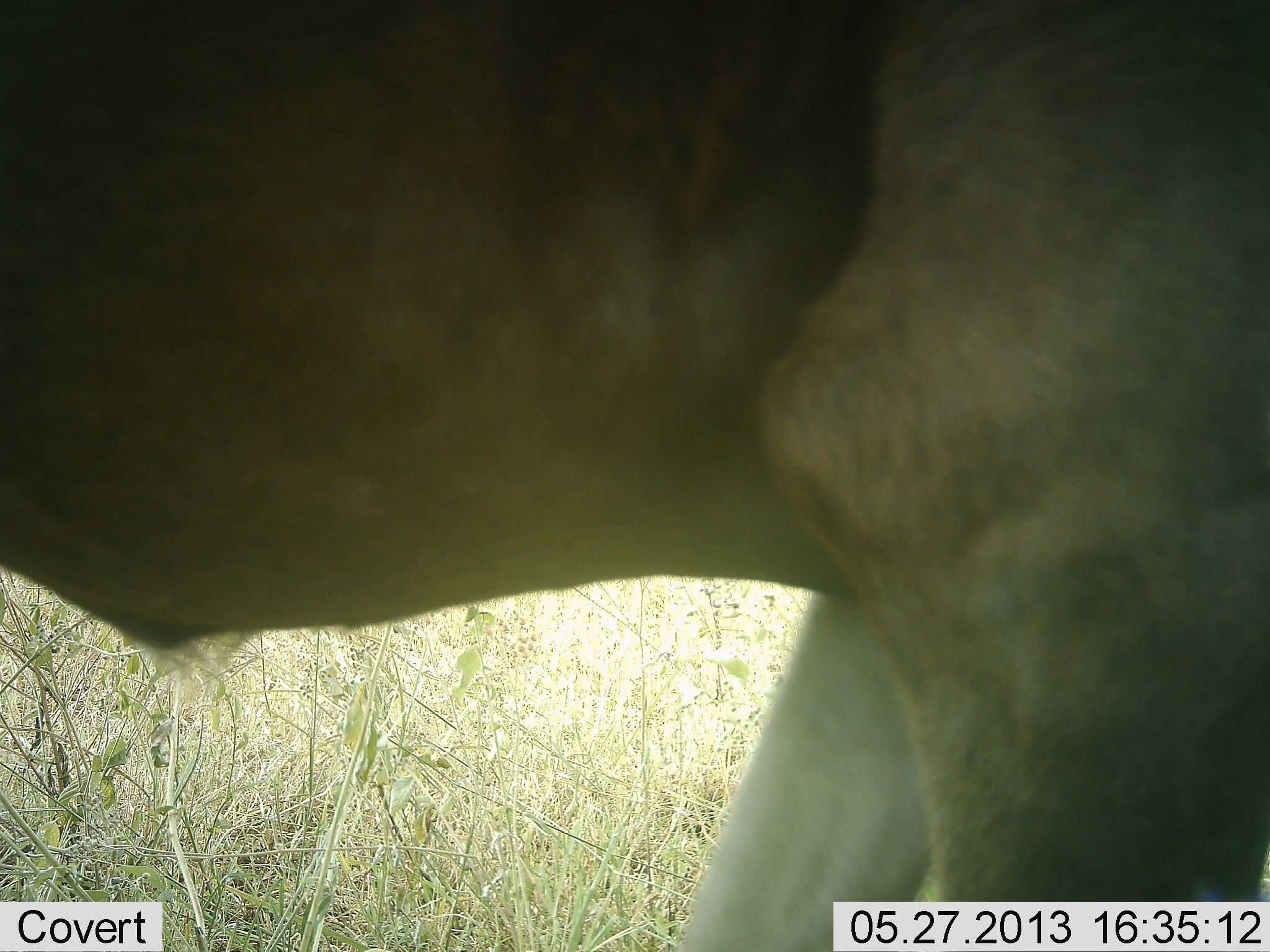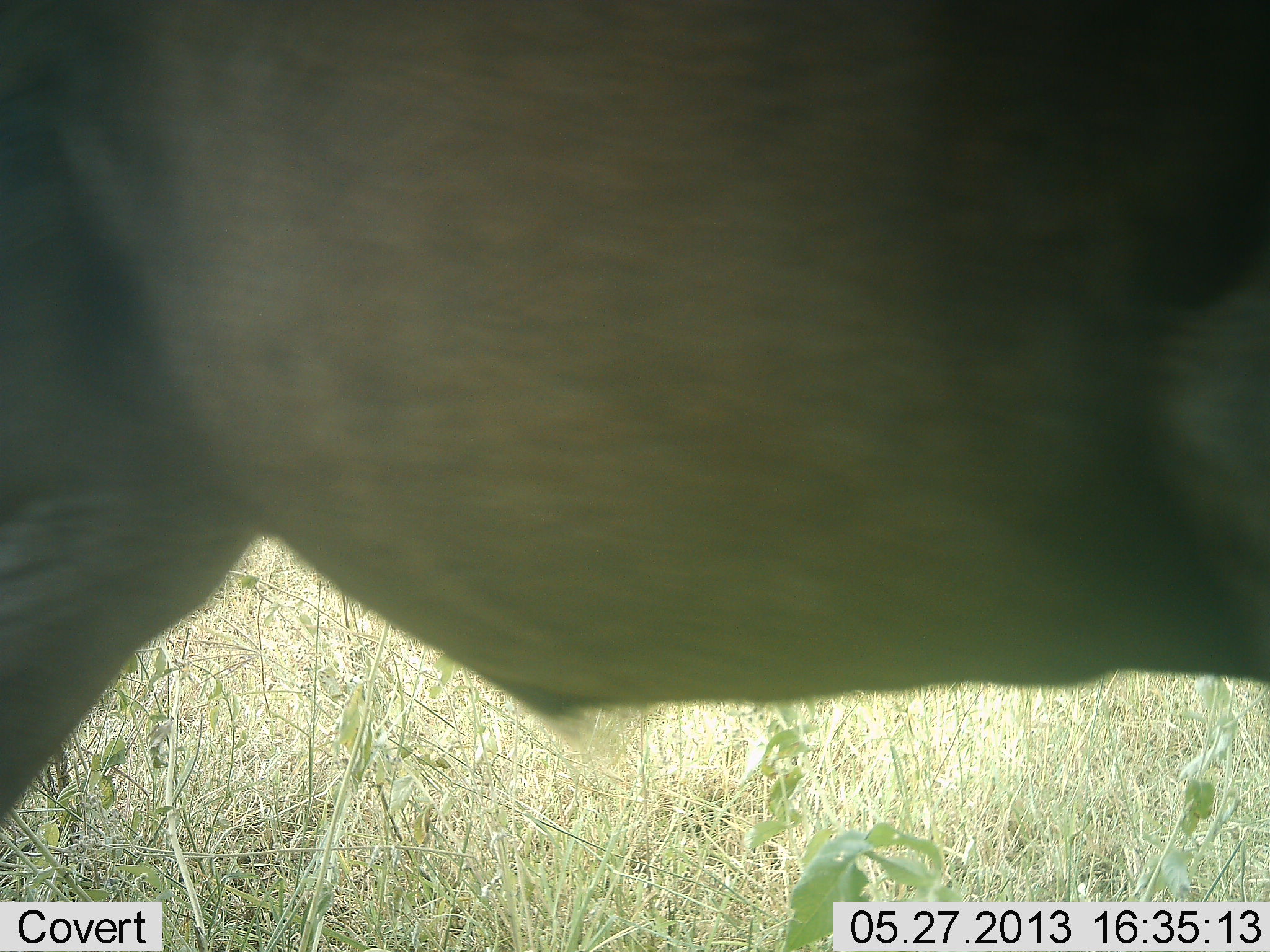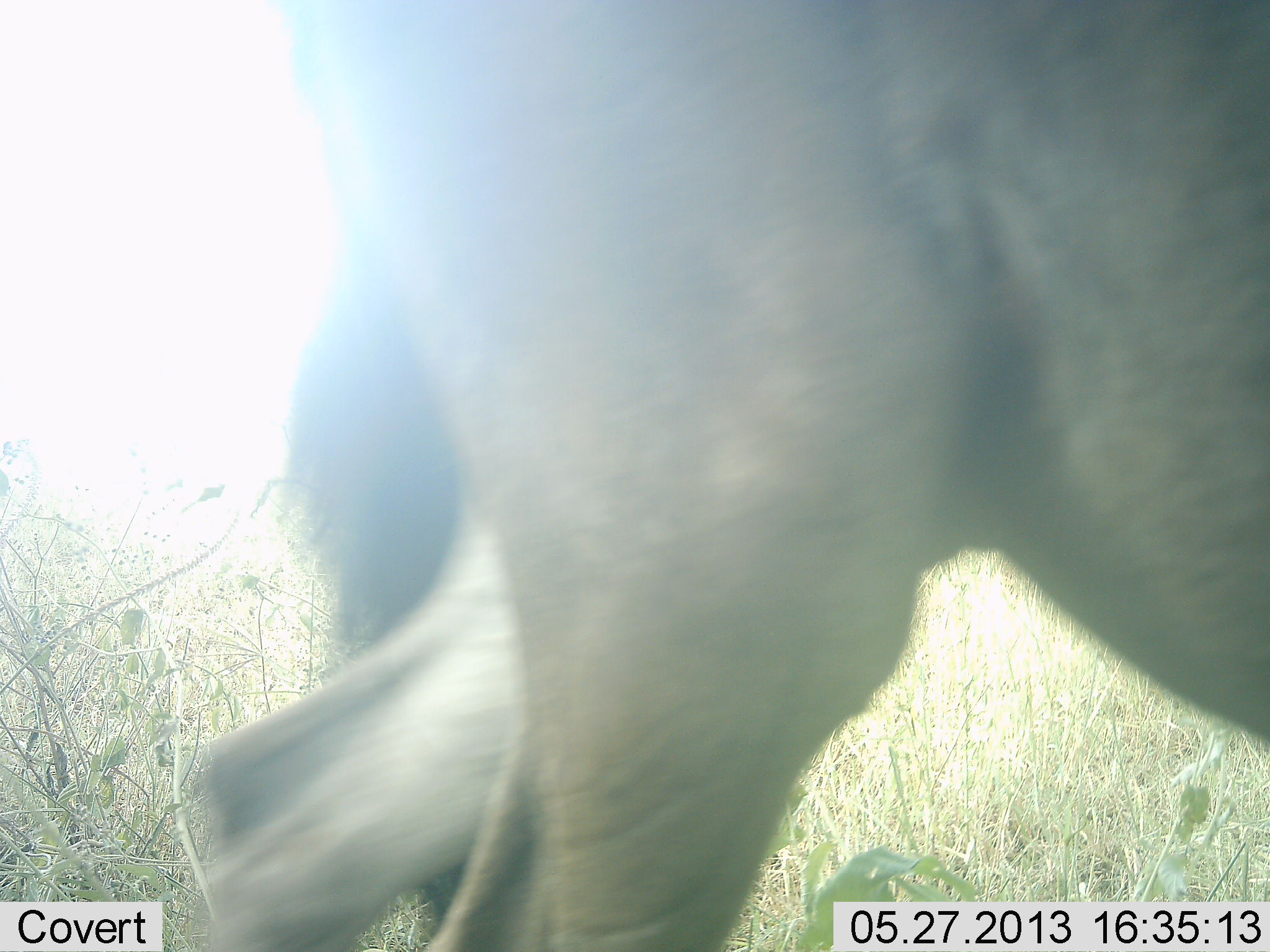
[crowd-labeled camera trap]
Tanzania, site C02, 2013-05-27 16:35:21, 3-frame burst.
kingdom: Animalia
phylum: Chordata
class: Mammalia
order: Artiodactyla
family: Bovidae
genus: Connochaetes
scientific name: Connochaetes taurinus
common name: blue wildebeest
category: wildebeest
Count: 1.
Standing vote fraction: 29%.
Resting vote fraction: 0%.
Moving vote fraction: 71%.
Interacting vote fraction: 0%.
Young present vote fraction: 0%.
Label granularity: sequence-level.